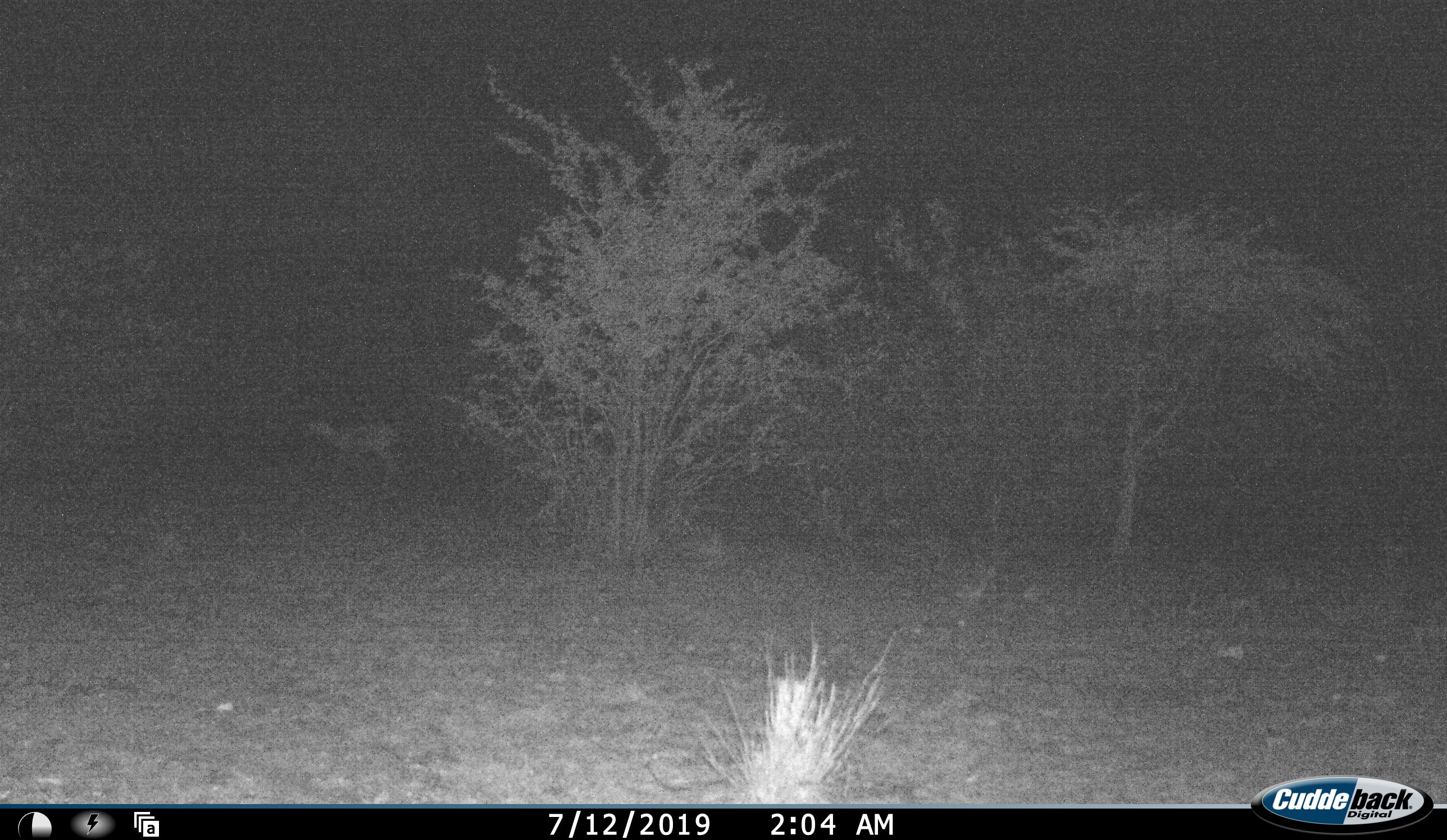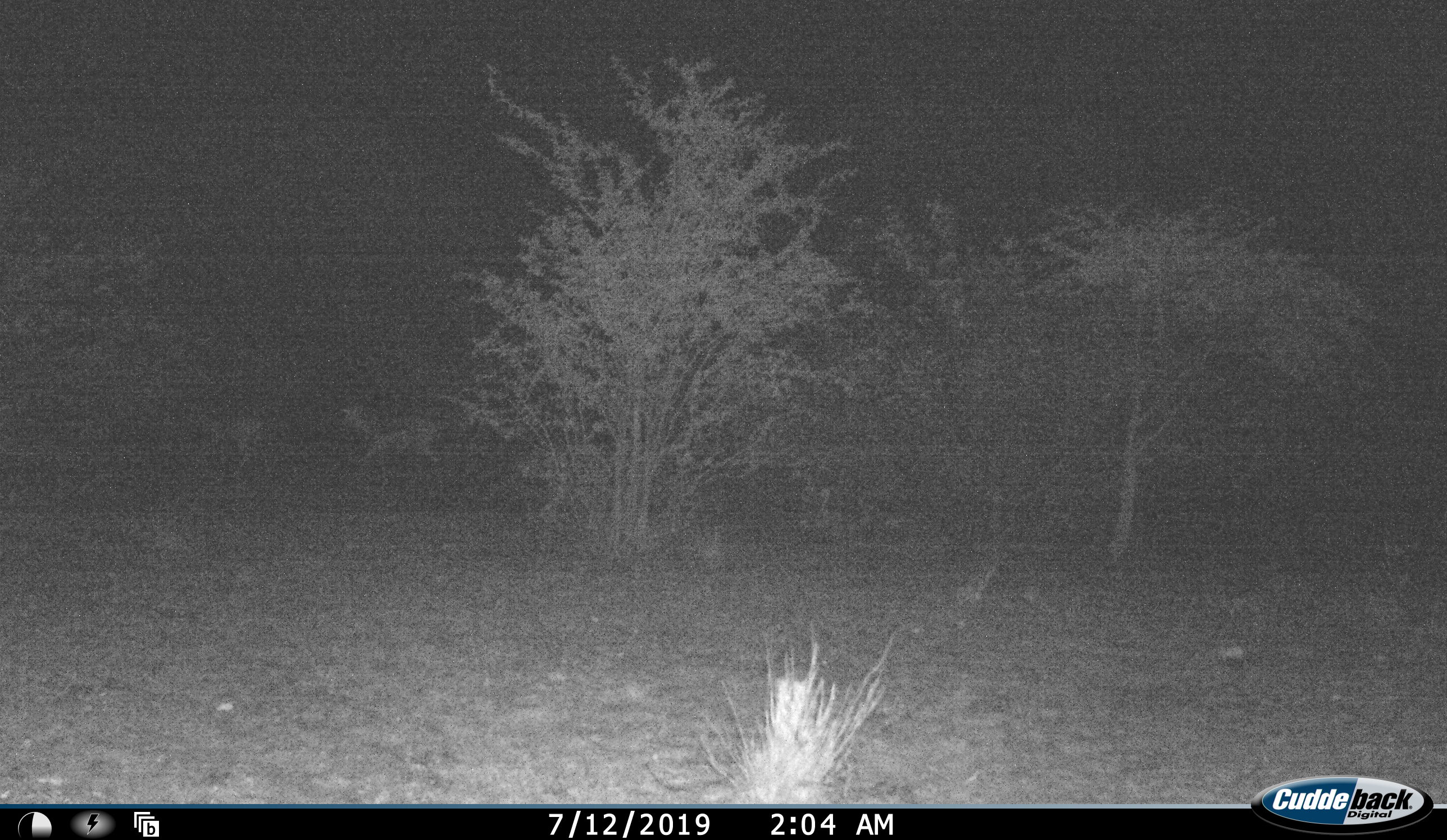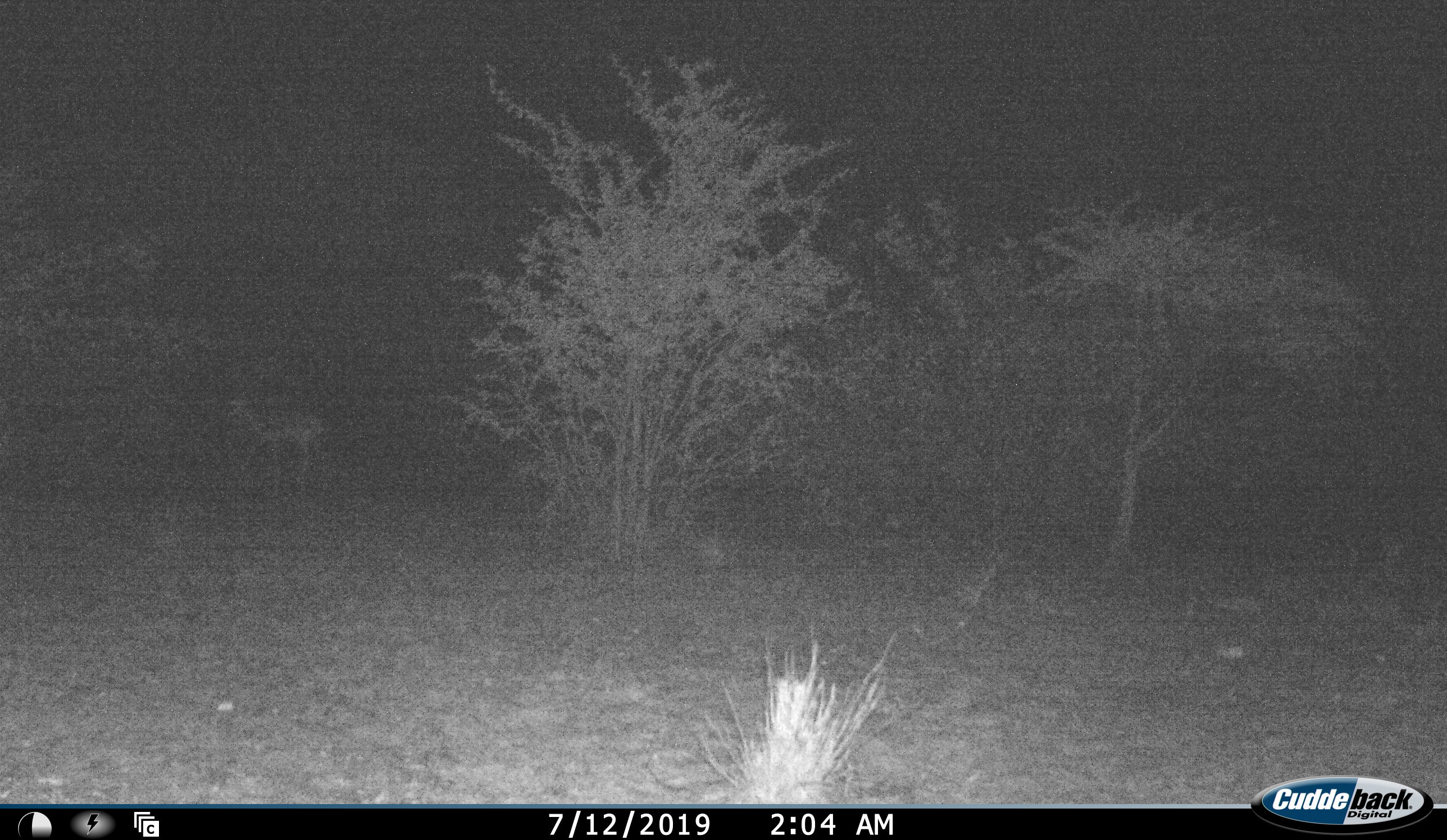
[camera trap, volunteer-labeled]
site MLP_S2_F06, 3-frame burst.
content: unidentified animal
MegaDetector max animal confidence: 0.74